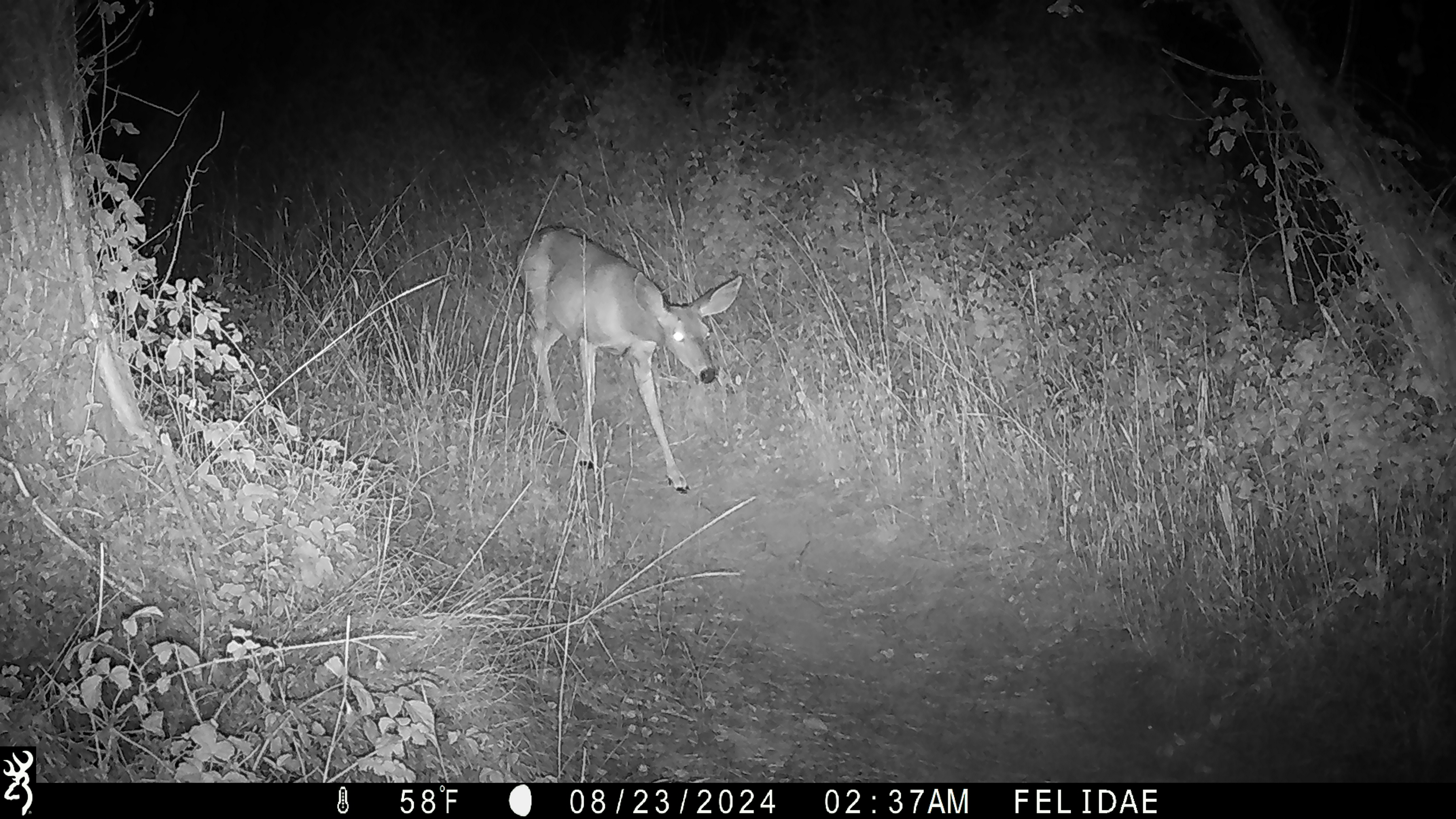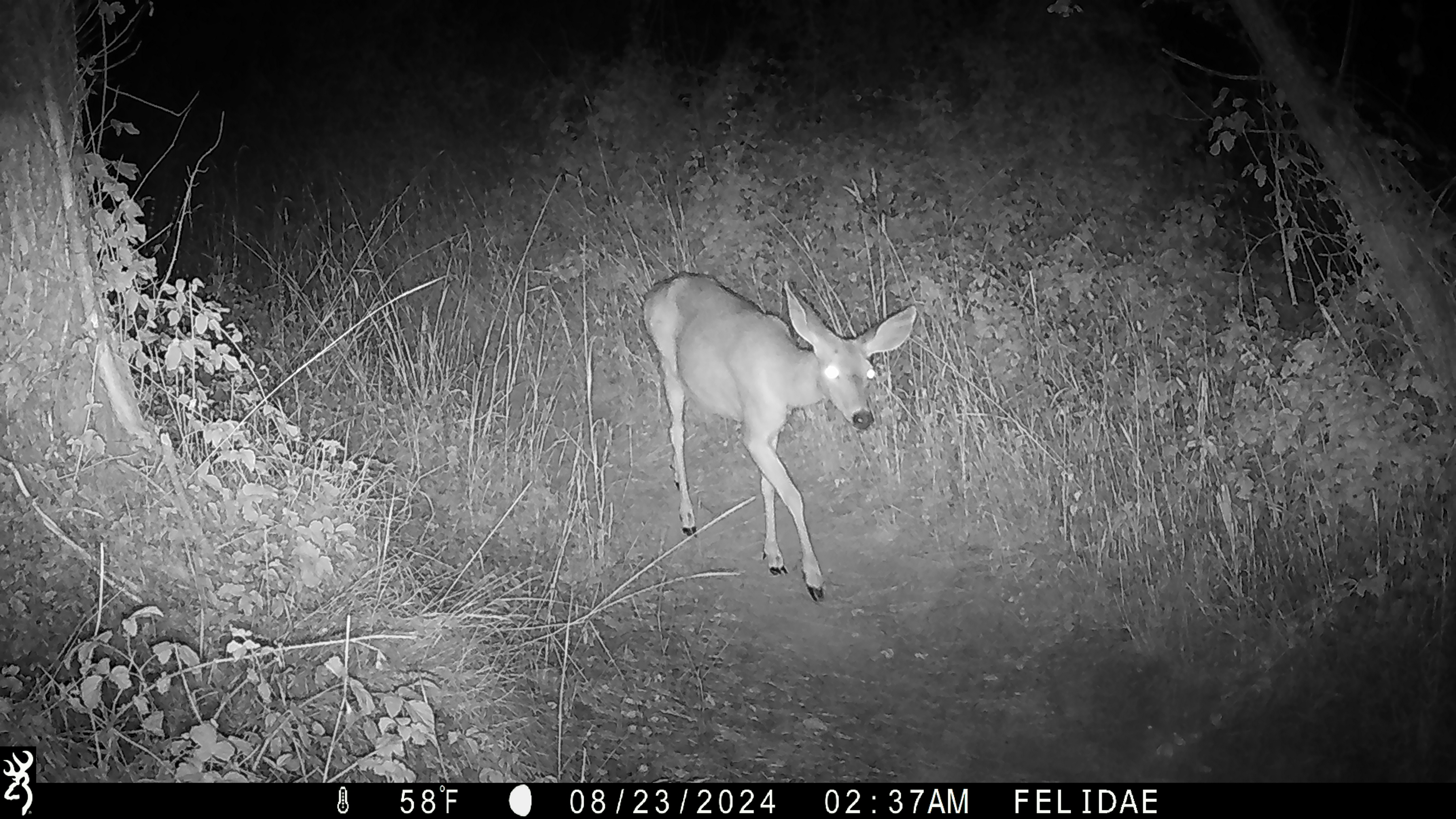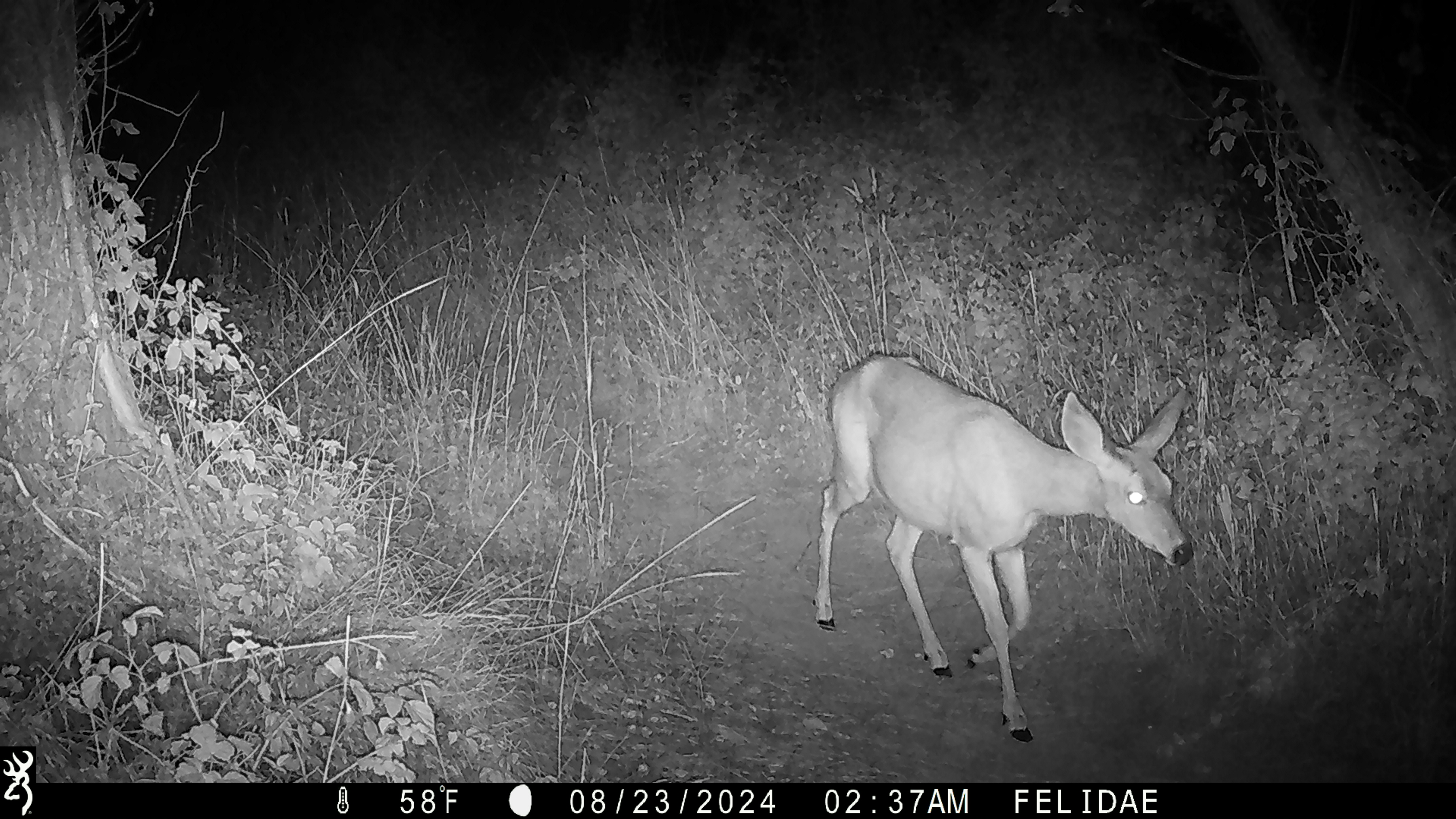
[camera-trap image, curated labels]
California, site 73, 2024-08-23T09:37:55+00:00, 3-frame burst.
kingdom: Animalia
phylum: Chordata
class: Mammalia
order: Artiodactyla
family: Cervidae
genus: Odocoileus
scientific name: Odocoileus hemionus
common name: mule deer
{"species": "mule deer (Odocoileus hemionus)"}